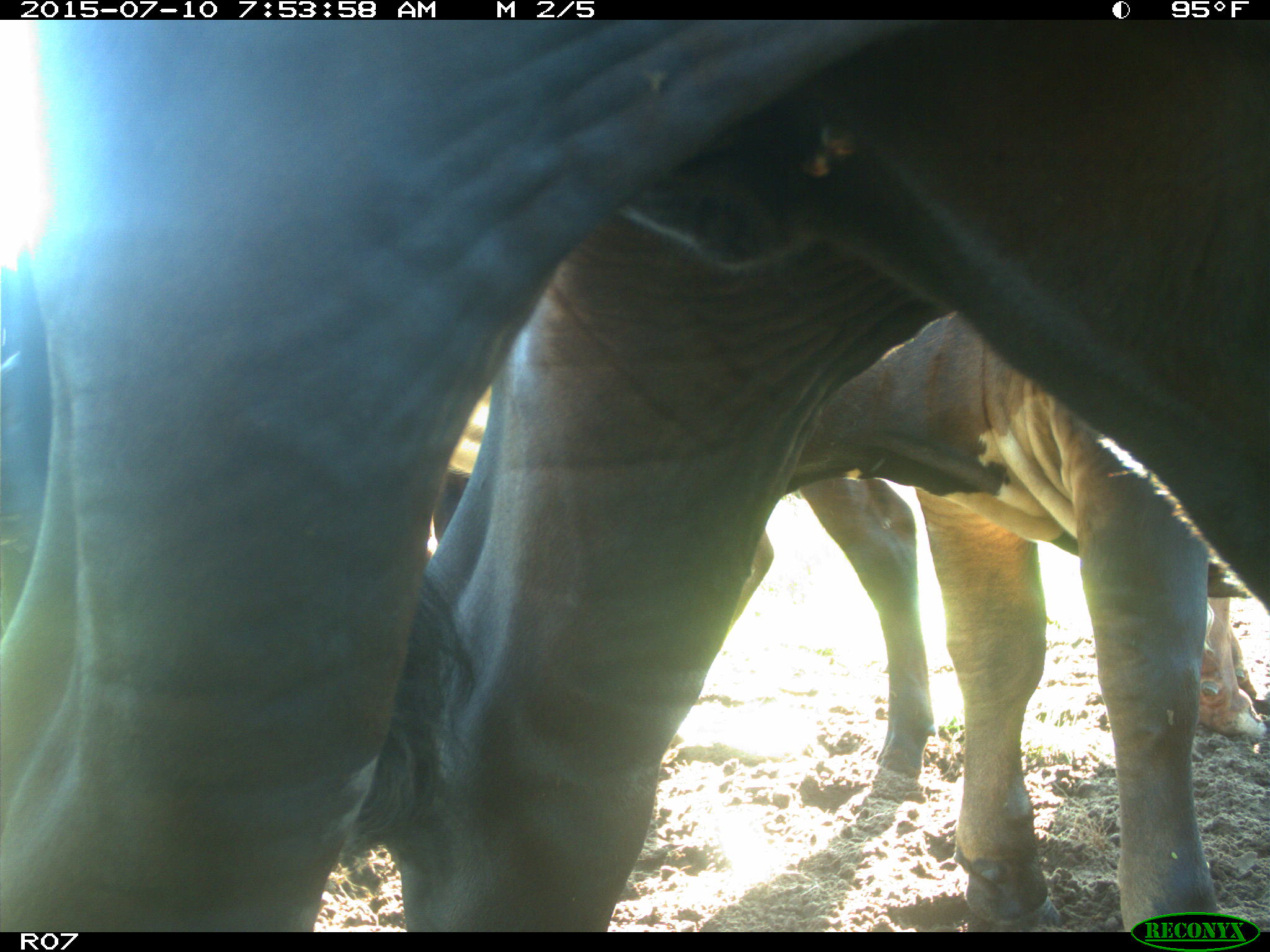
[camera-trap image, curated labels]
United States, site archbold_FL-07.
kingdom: Animalia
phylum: Chordata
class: Mammalia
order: Artiodactyla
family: Bovidae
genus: Bos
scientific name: Bos taurus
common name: domestic cow